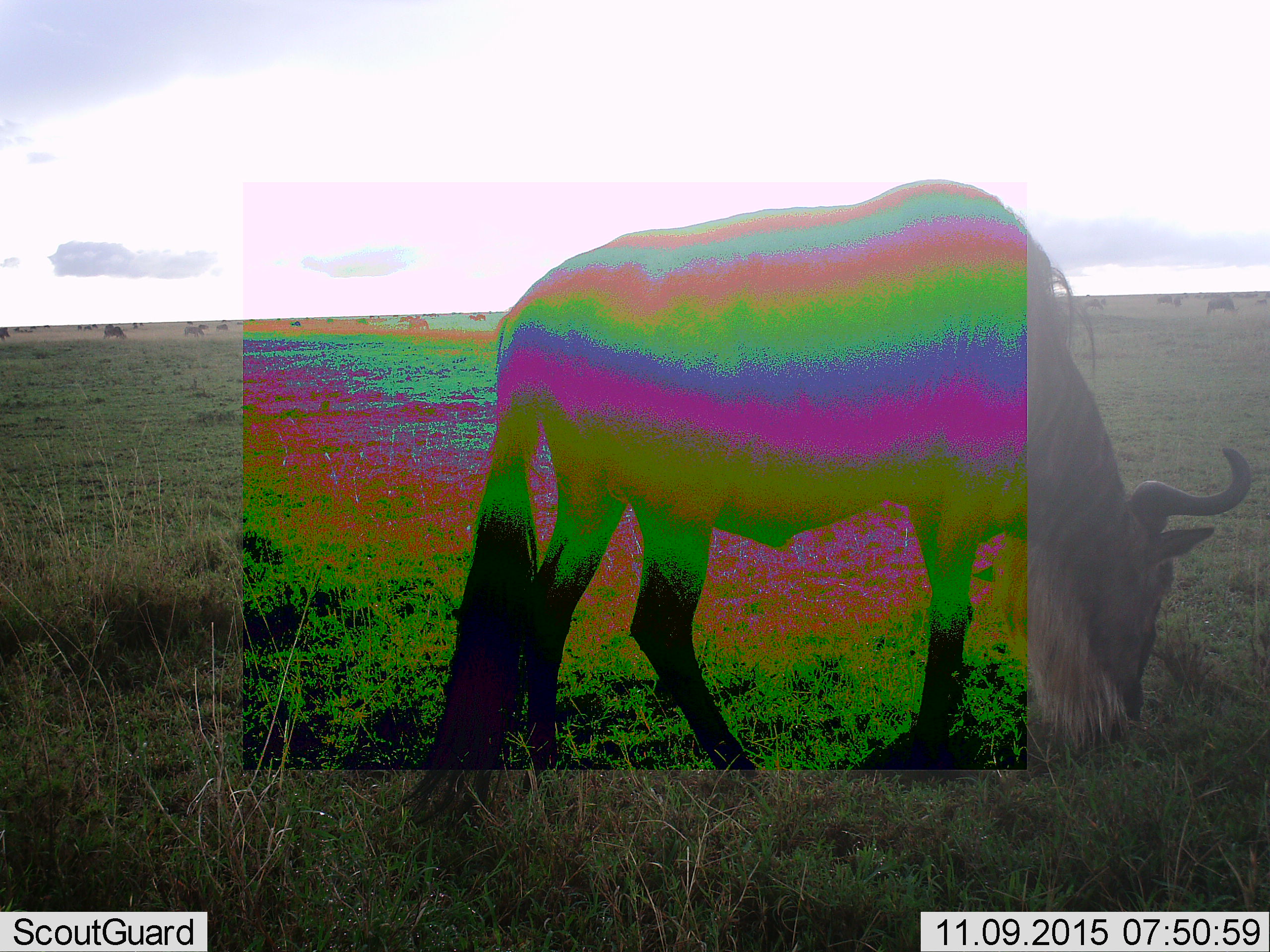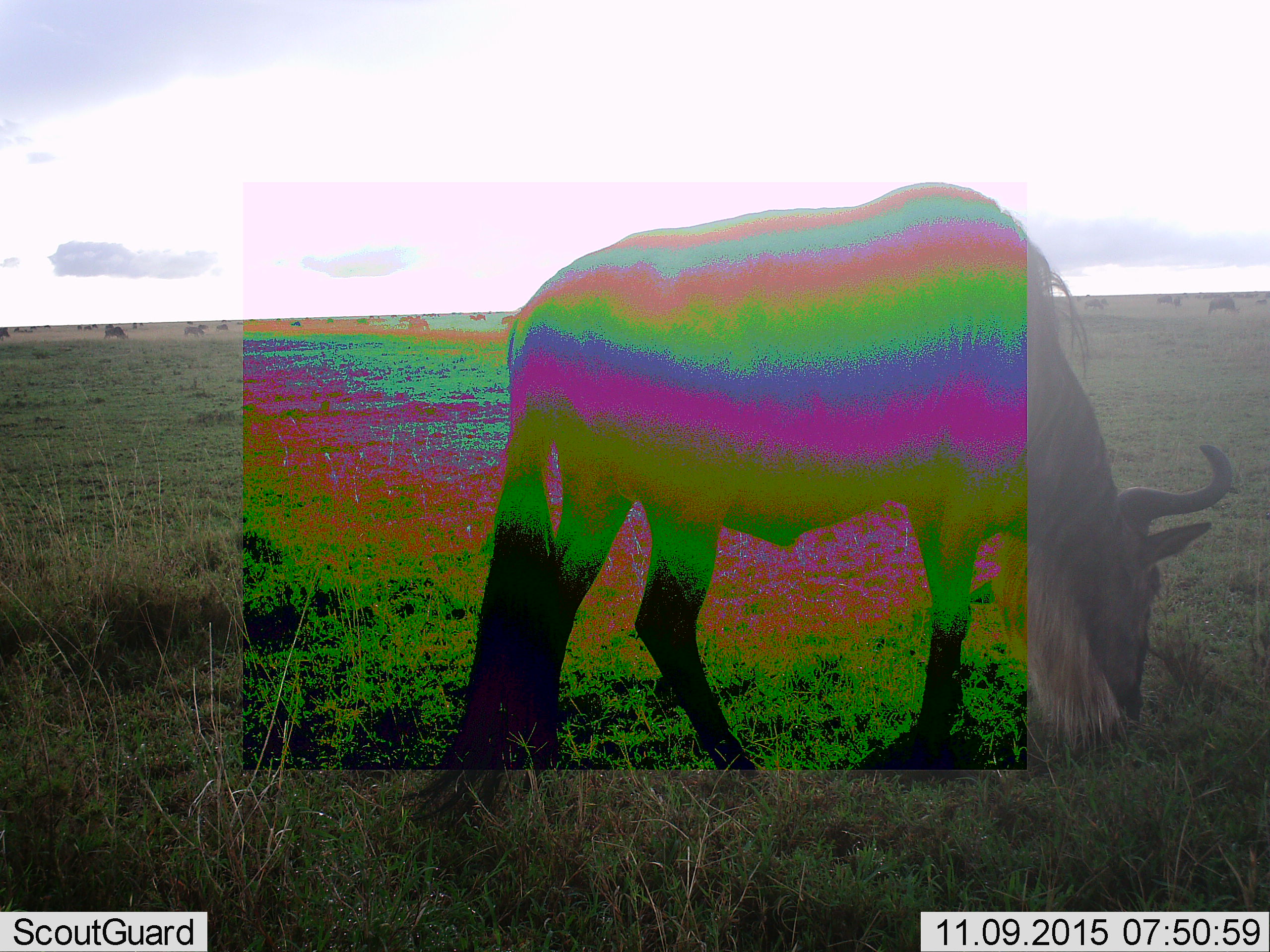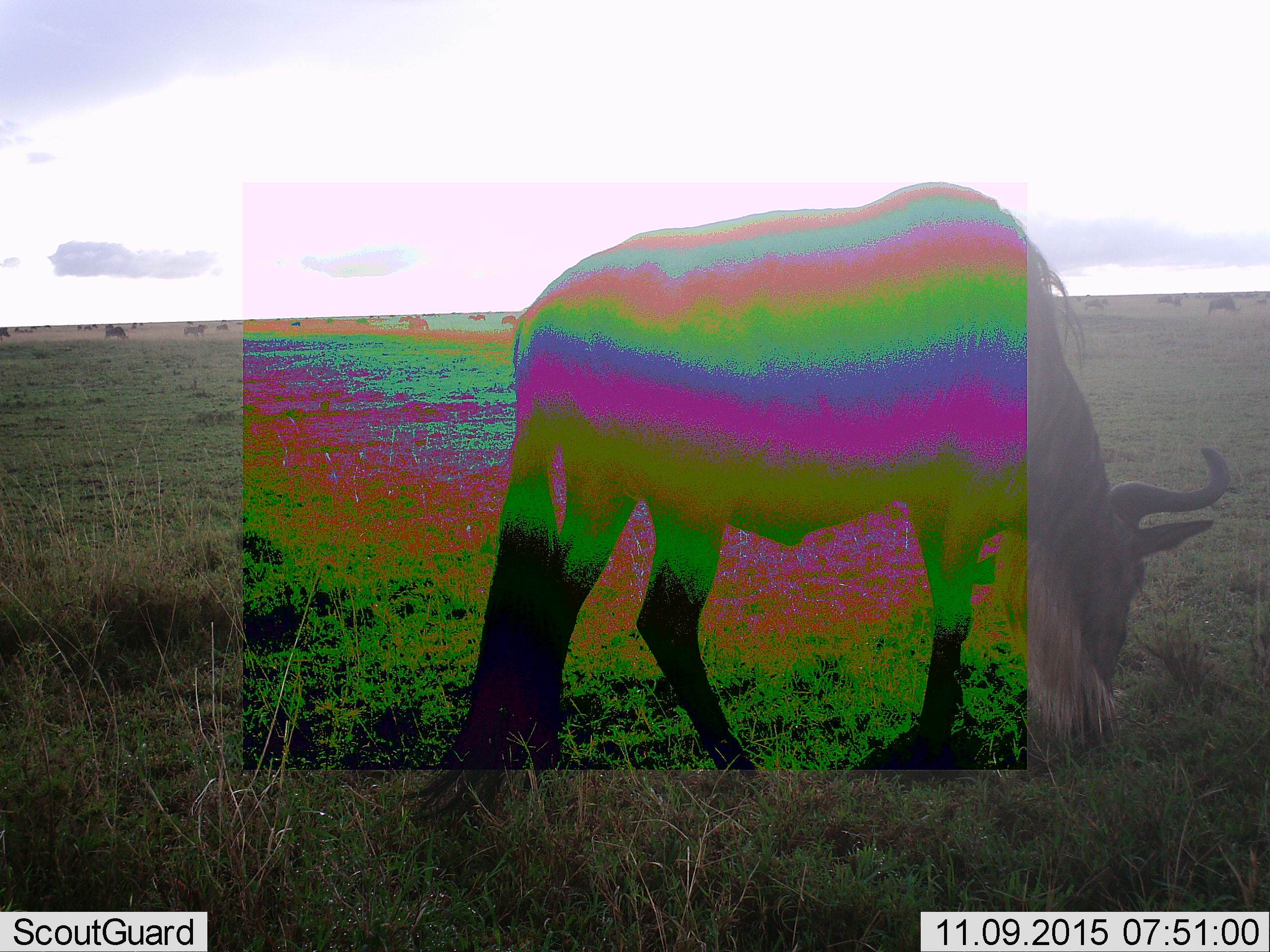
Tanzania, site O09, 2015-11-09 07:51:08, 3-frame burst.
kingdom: Animalia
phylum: Chordata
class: Mammalia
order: Artiodactyla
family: Bovidae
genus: Connochaetes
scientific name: Connochaetes taurinus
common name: blue wildebeest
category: wildebeest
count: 4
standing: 40%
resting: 0%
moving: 10%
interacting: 0%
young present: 0%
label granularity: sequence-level